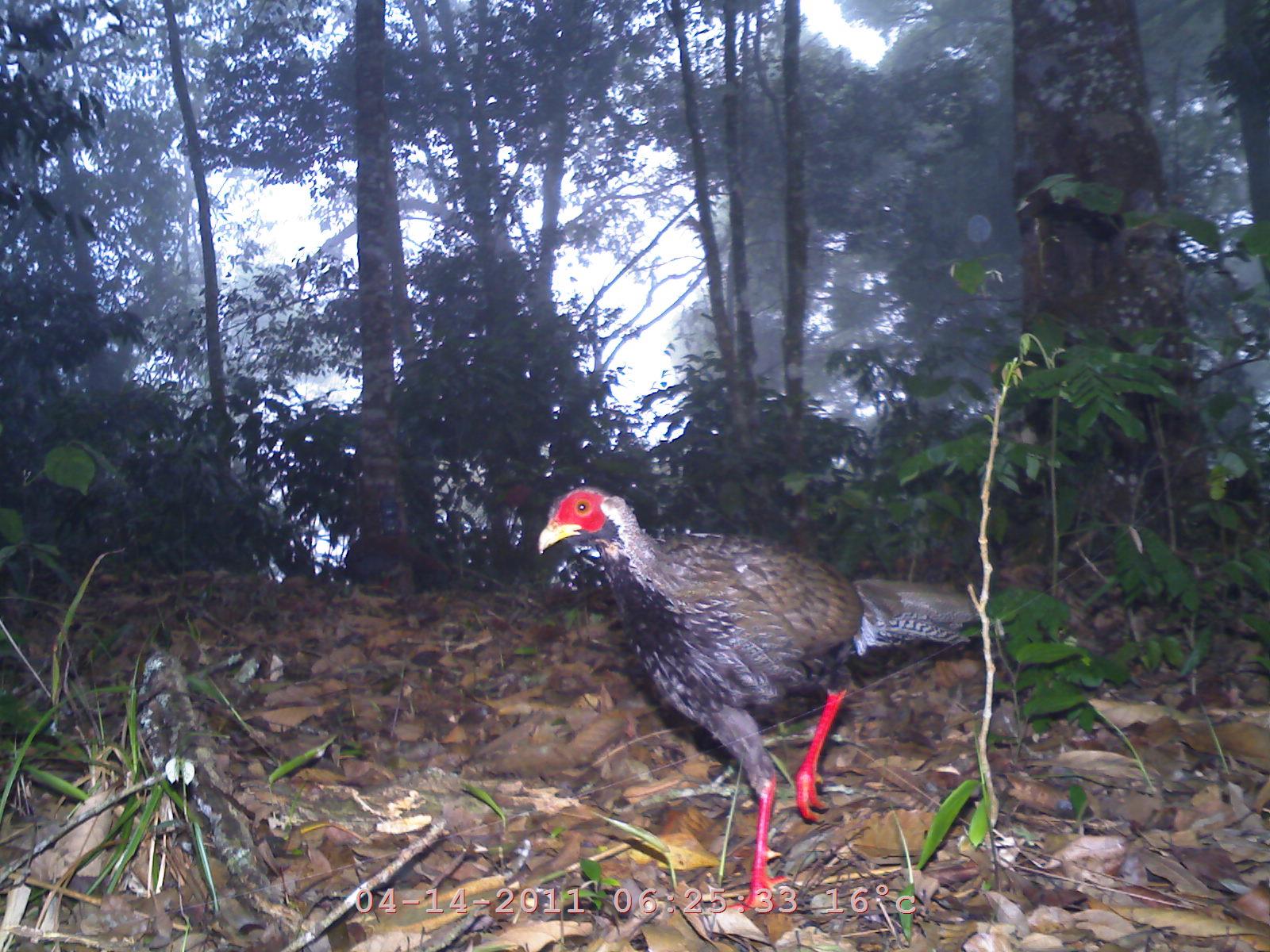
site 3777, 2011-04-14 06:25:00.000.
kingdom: Animalia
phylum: Chordata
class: Aves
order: Galliformes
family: Phasianidae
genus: Lophura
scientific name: Lophura nycthemera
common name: silver pheasant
Lophura nycthemera (silver pheasant), count 1, age adult, sex male.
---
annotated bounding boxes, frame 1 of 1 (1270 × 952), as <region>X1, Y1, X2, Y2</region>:
lophura nycthemera: <region>532, 479, 981, 913</region>